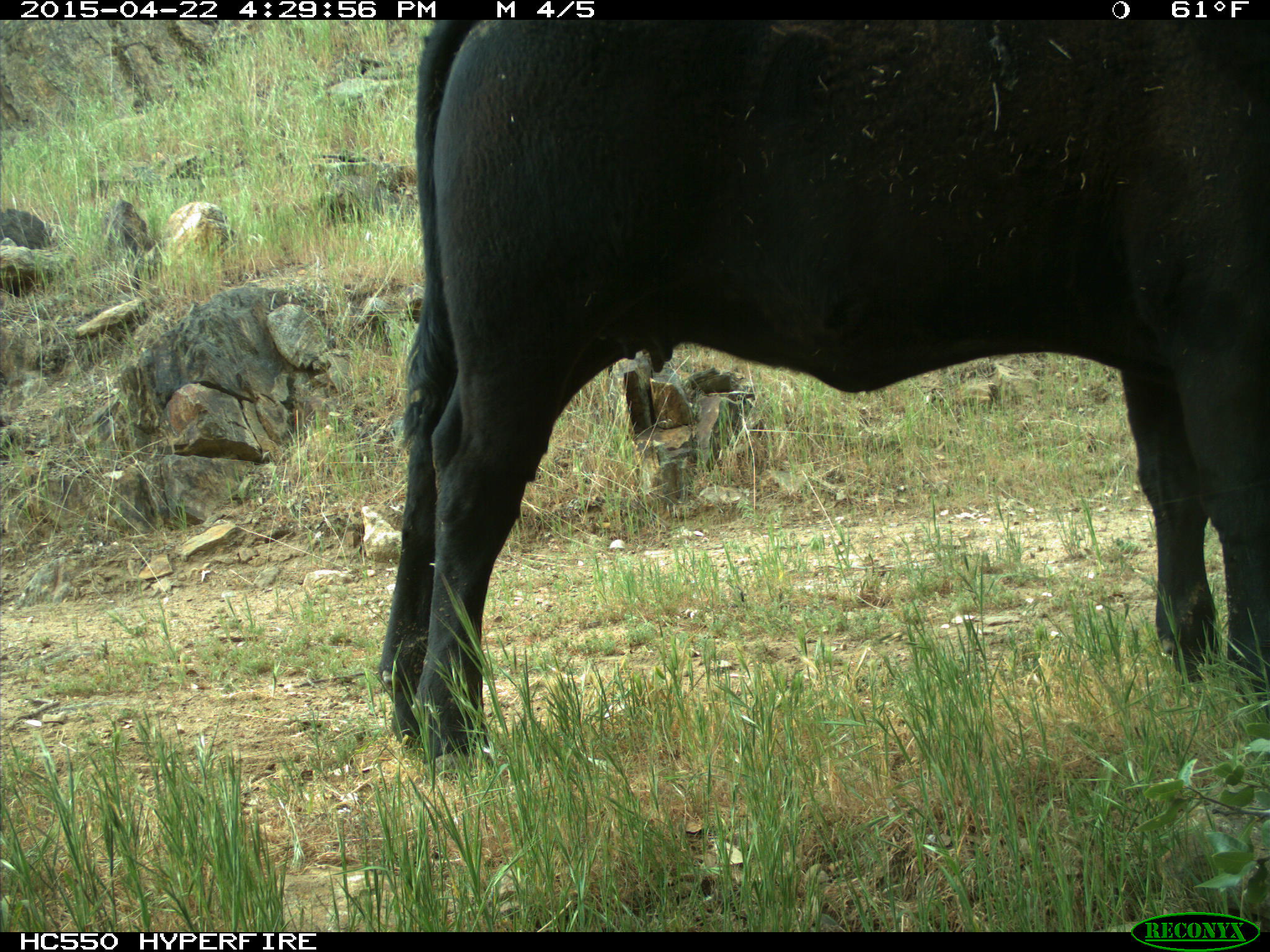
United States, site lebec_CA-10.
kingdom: Animalia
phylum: Chordata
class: Mammalia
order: Artiodactyla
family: Bovidae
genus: Bos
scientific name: Bos taurus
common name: domestic cow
Bos taurus (domestic cow).